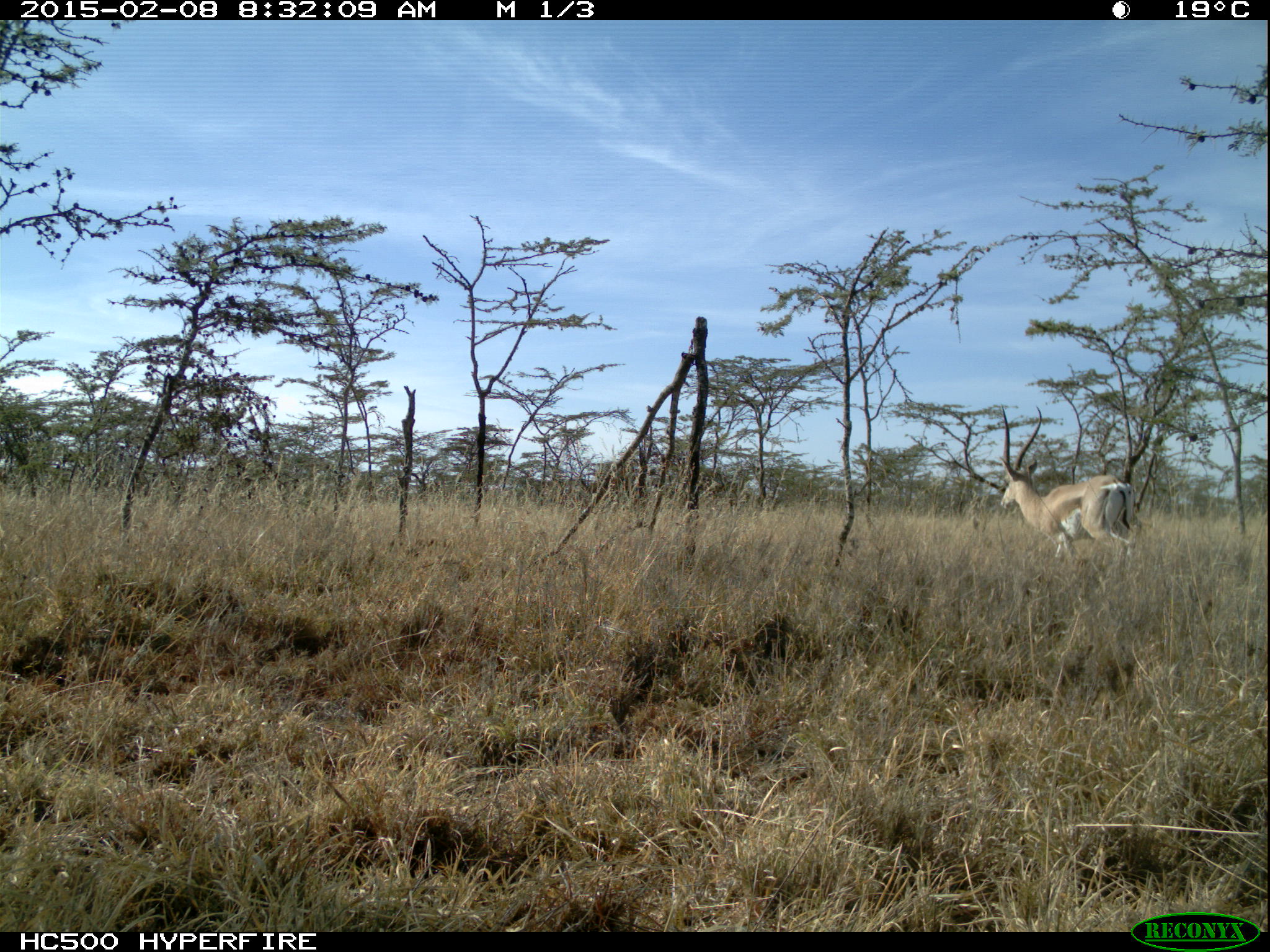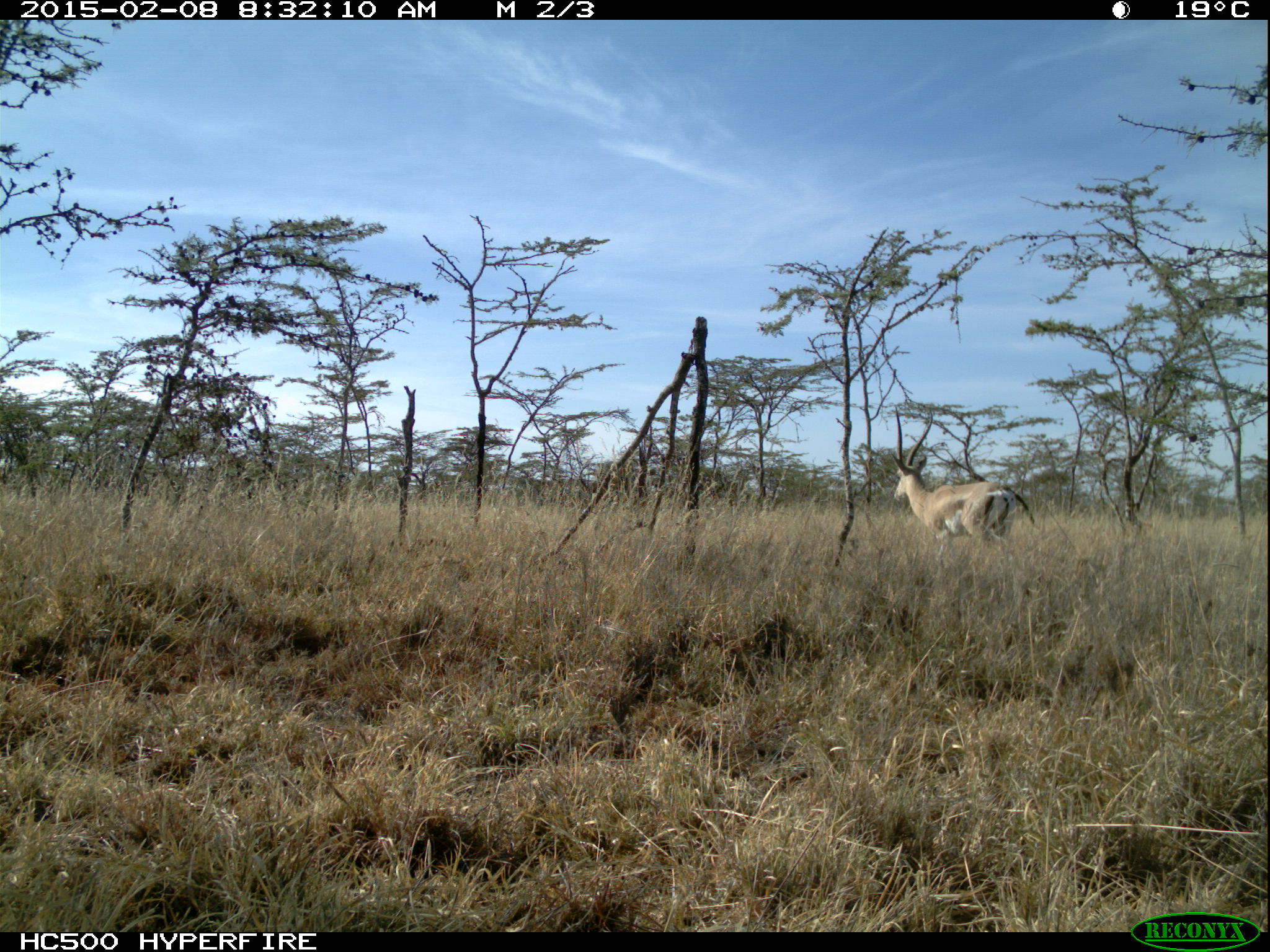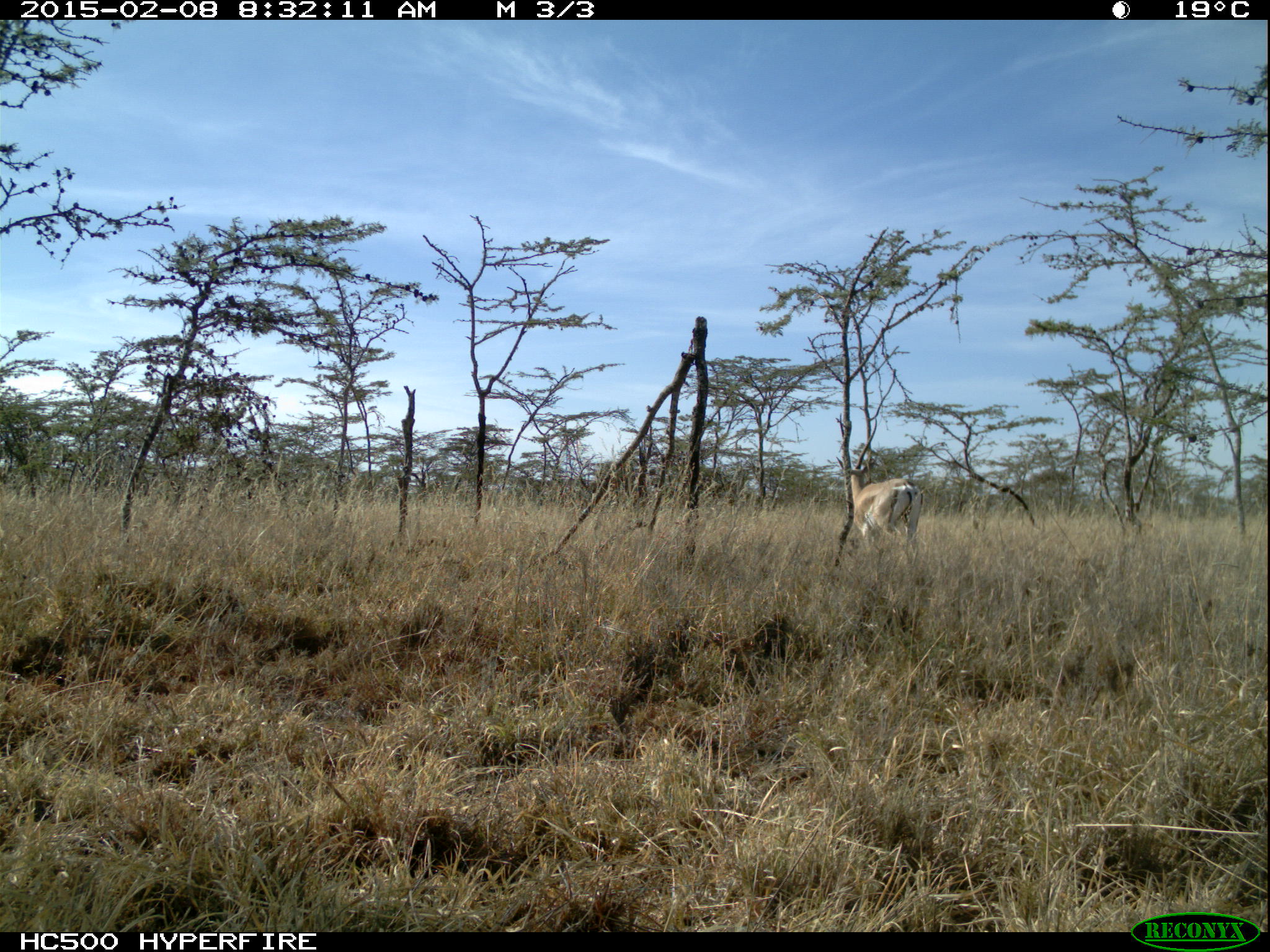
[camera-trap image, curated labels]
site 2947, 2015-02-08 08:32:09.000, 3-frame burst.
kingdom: Animalia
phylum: Chordata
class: Mammalia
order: Artiodactyla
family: Bovidae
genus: Nanger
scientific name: Nanger granti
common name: grant's gazelle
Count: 1.